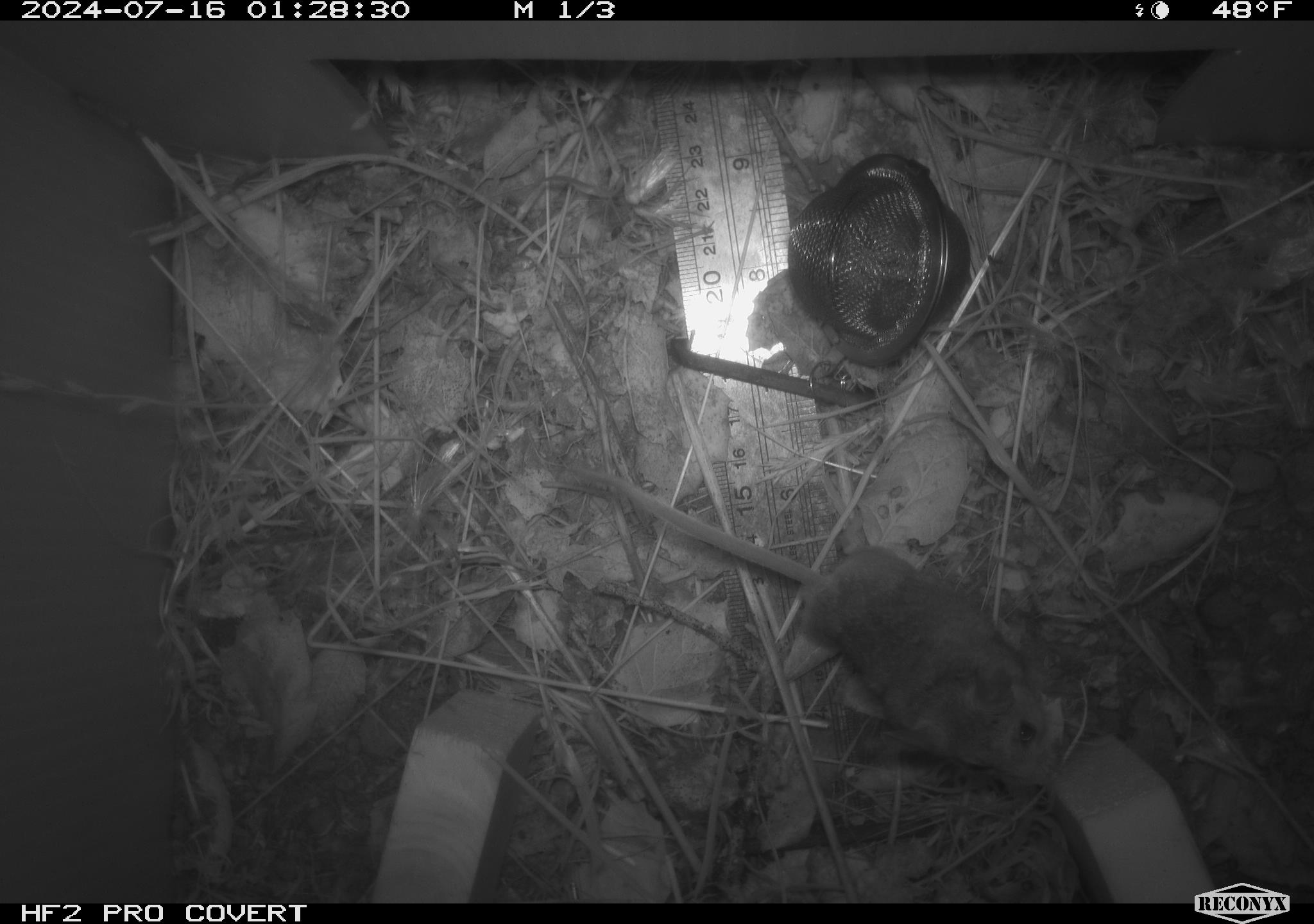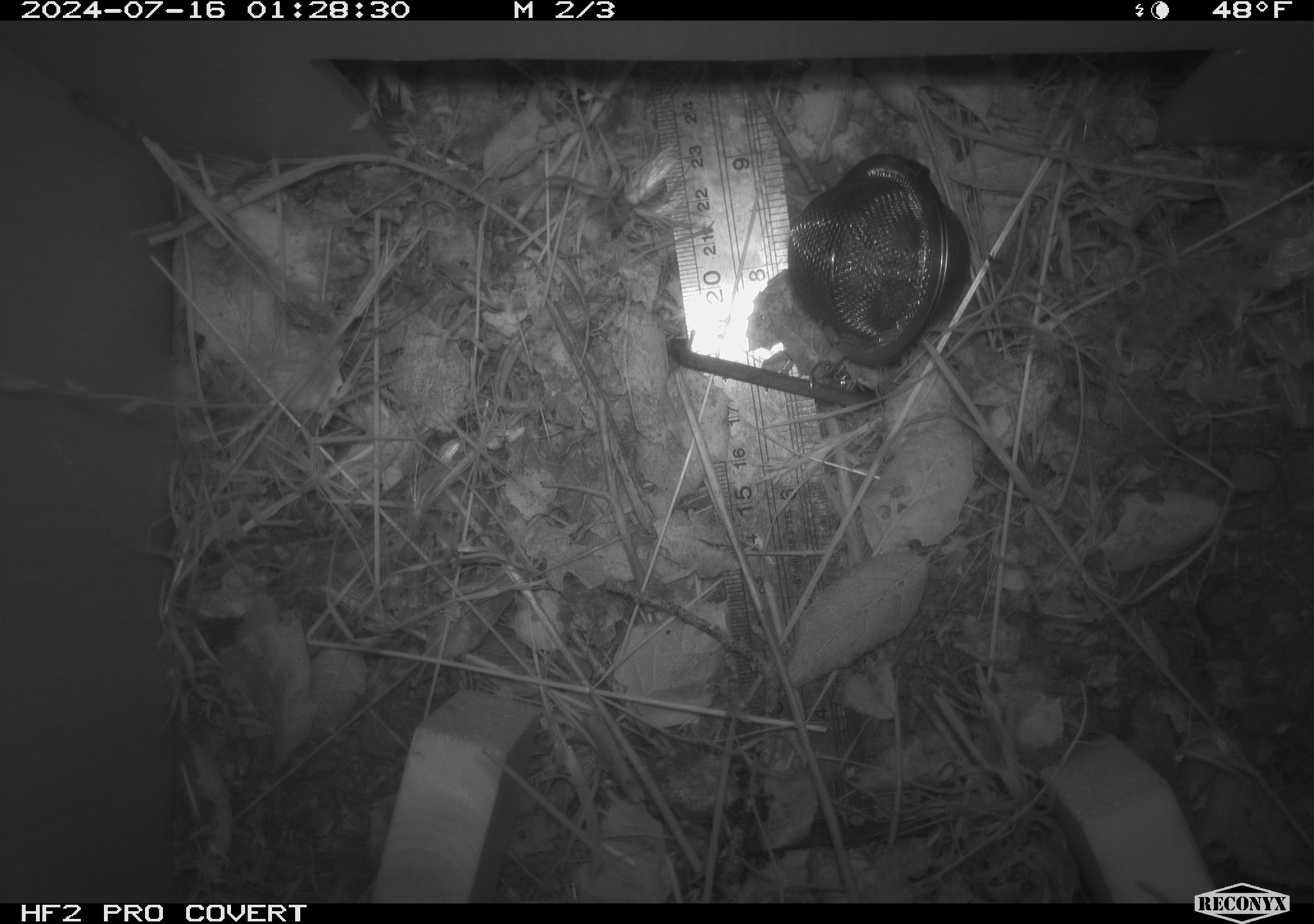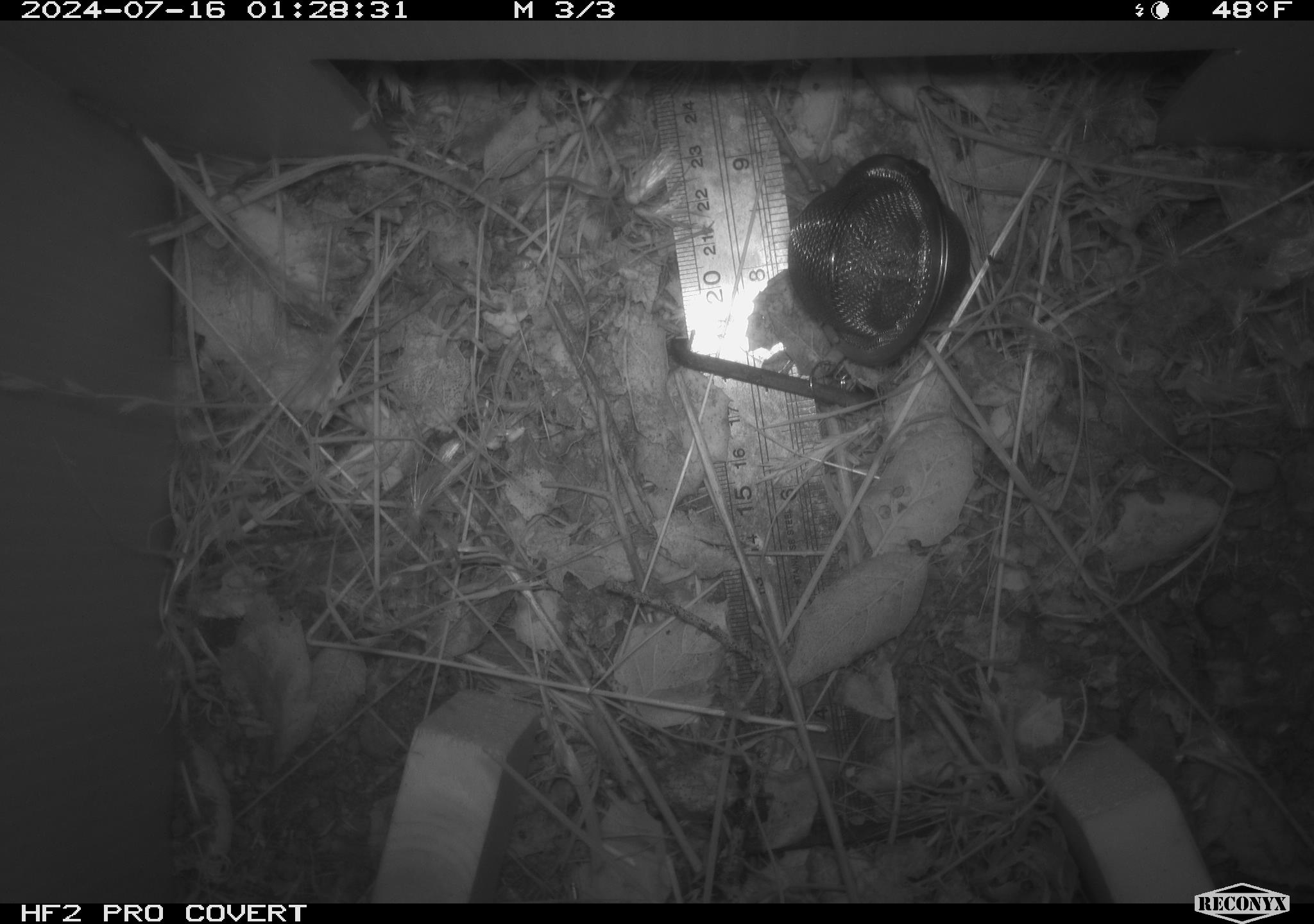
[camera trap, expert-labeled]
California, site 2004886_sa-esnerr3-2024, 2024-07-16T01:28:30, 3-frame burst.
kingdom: Animalia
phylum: Chordata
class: Mammalia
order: Rodentia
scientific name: Rodentia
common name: rodent